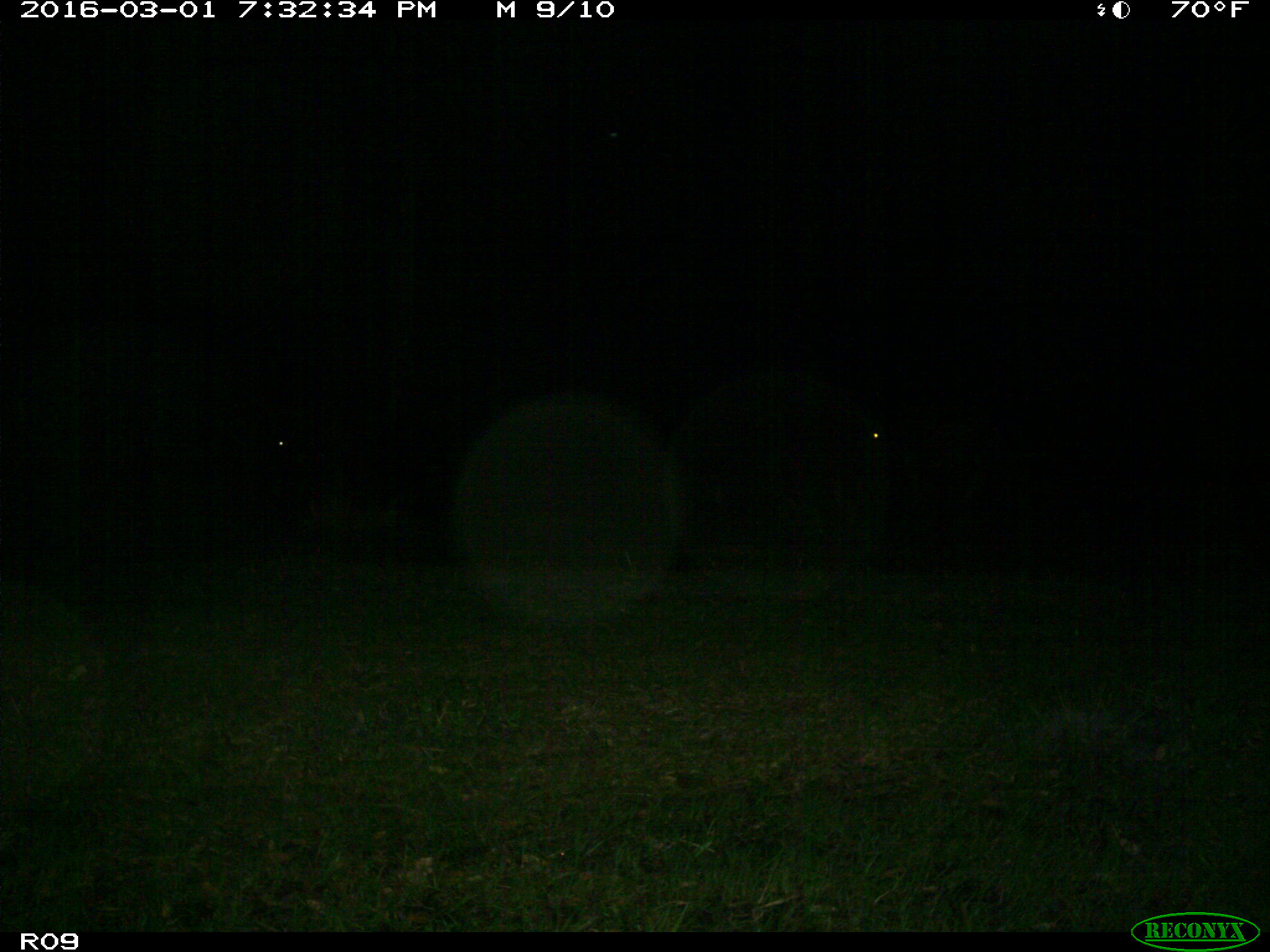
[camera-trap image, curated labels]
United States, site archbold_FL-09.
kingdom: Animalia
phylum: Chordata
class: Mammalia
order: Artiodactyla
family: Bovidae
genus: Bos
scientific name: Bos taurus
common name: domestic cow